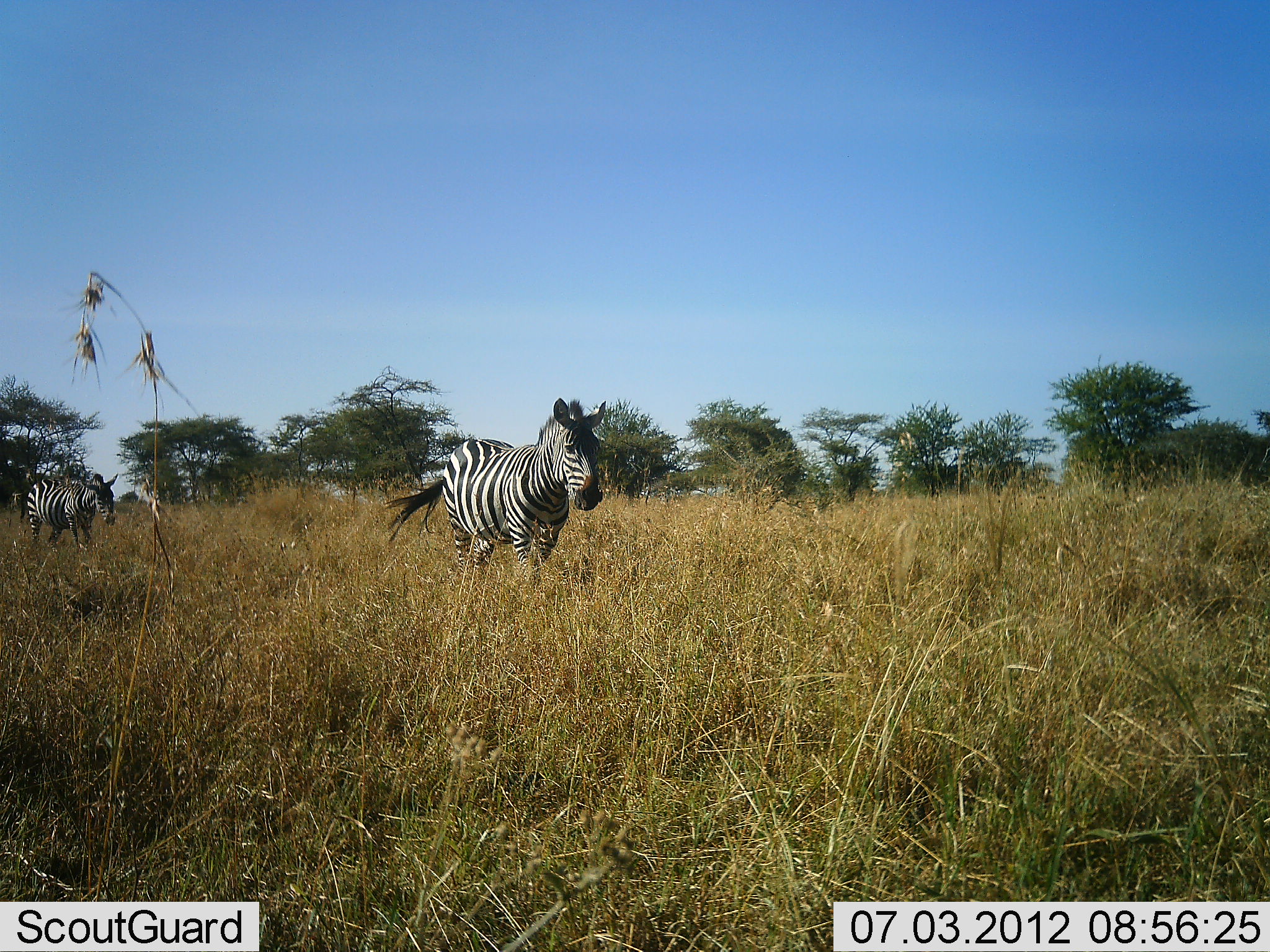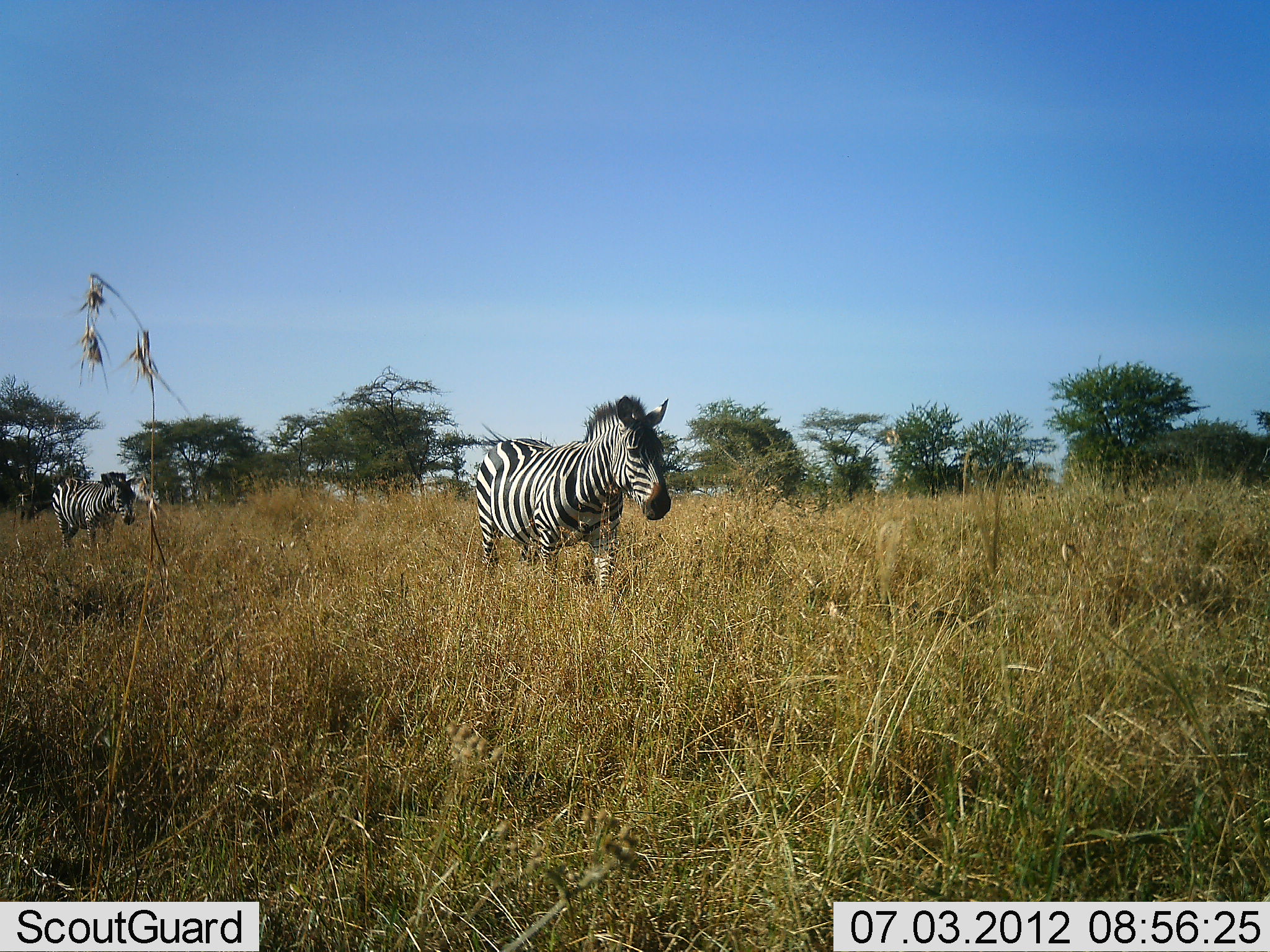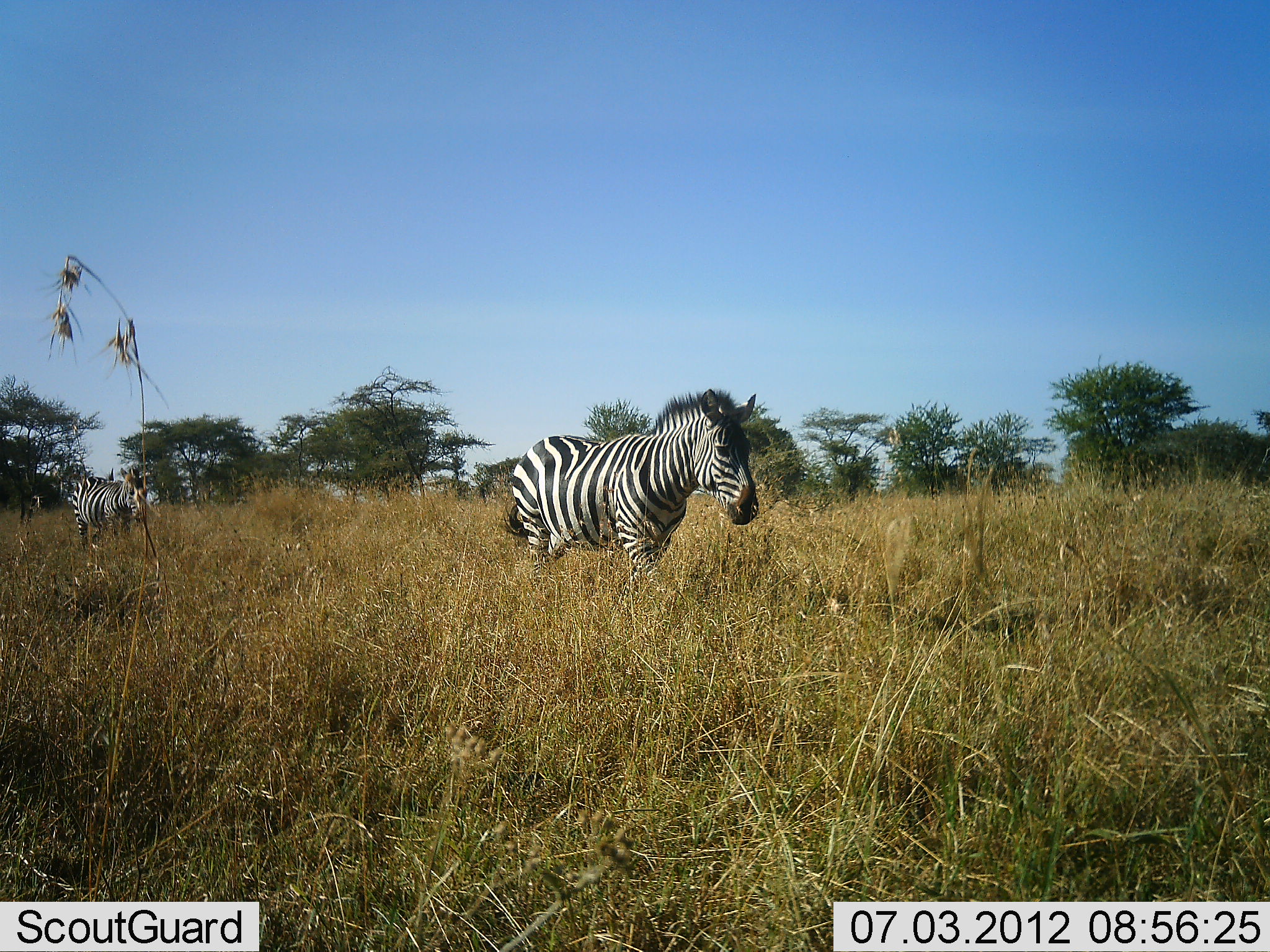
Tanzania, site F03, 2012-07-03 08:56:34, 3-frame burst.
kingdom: Animalia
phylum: Chordata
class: Mammalia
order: Perissodactyla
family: Equidae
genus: Equus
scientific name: Equus quagga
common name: plains zebra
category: zebra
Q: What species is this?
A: Zebra (plains zebra) (Equus quagga).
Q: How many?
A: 2.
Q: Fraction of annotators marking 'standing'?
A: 18%.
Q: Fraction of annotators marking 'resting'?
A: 0%.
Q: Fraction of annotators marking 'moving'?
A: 91%.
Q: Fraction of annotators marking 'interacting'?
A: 0%.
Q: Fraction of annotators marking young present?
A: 0%.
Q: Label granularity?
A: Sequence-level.